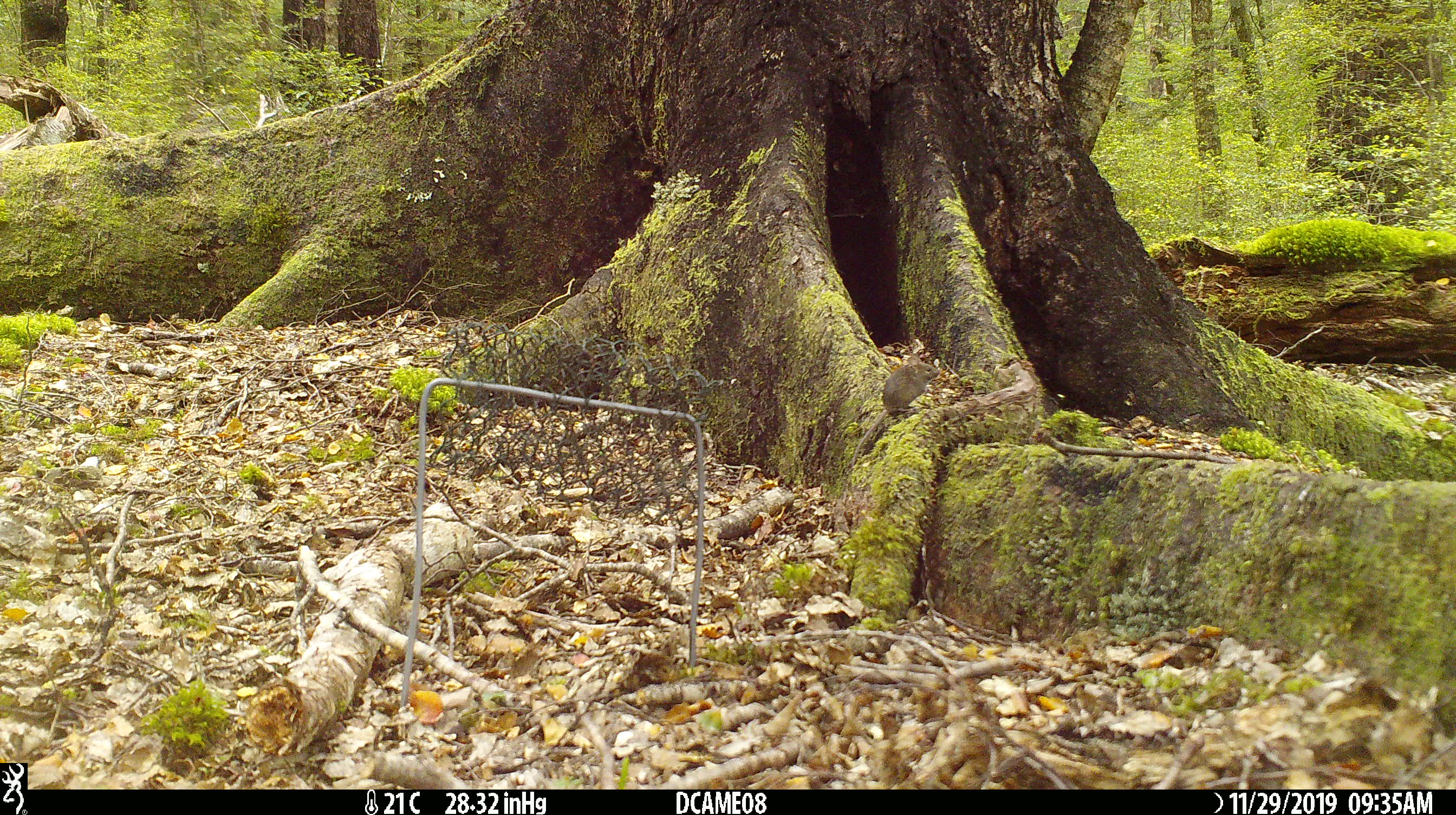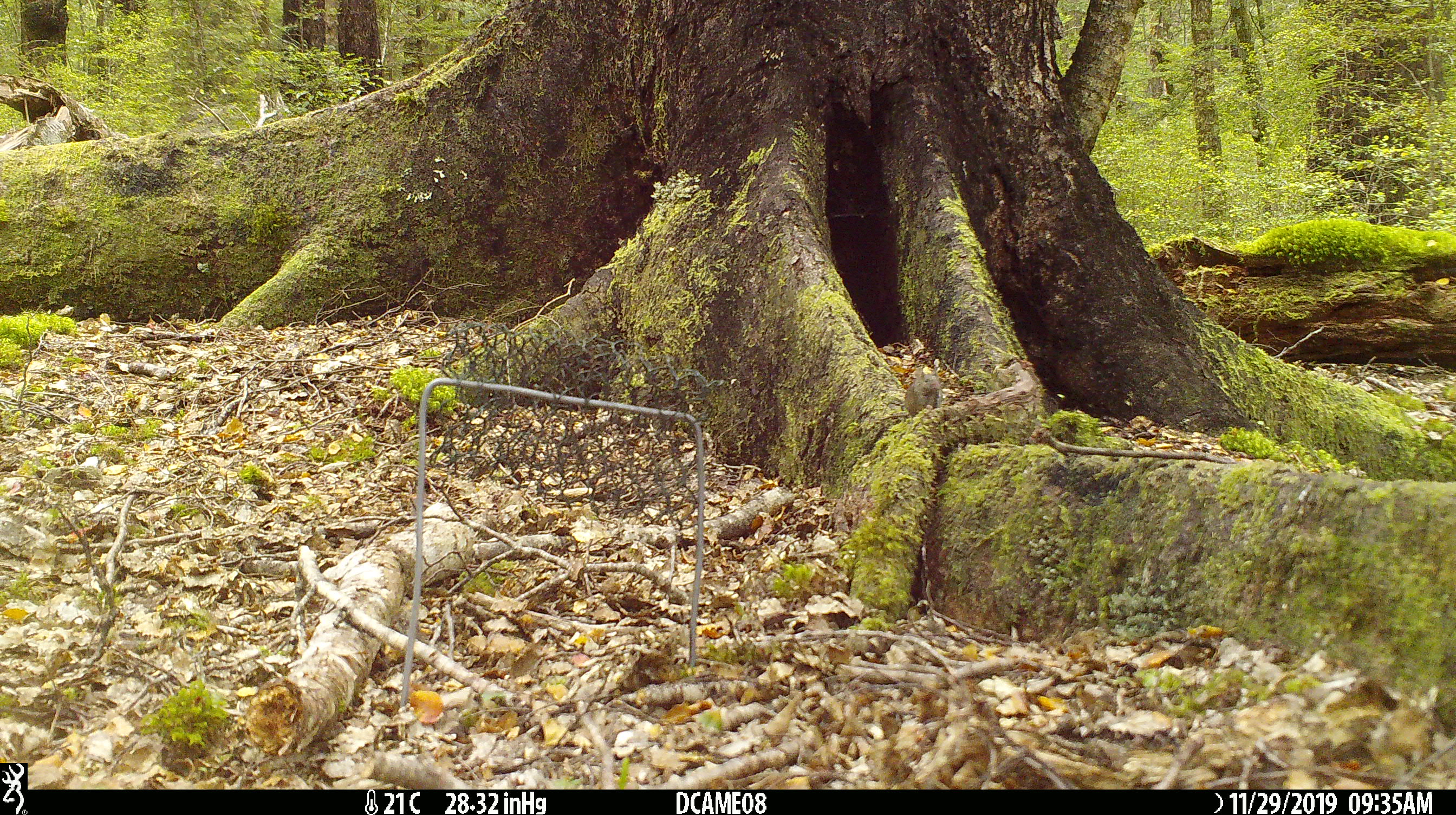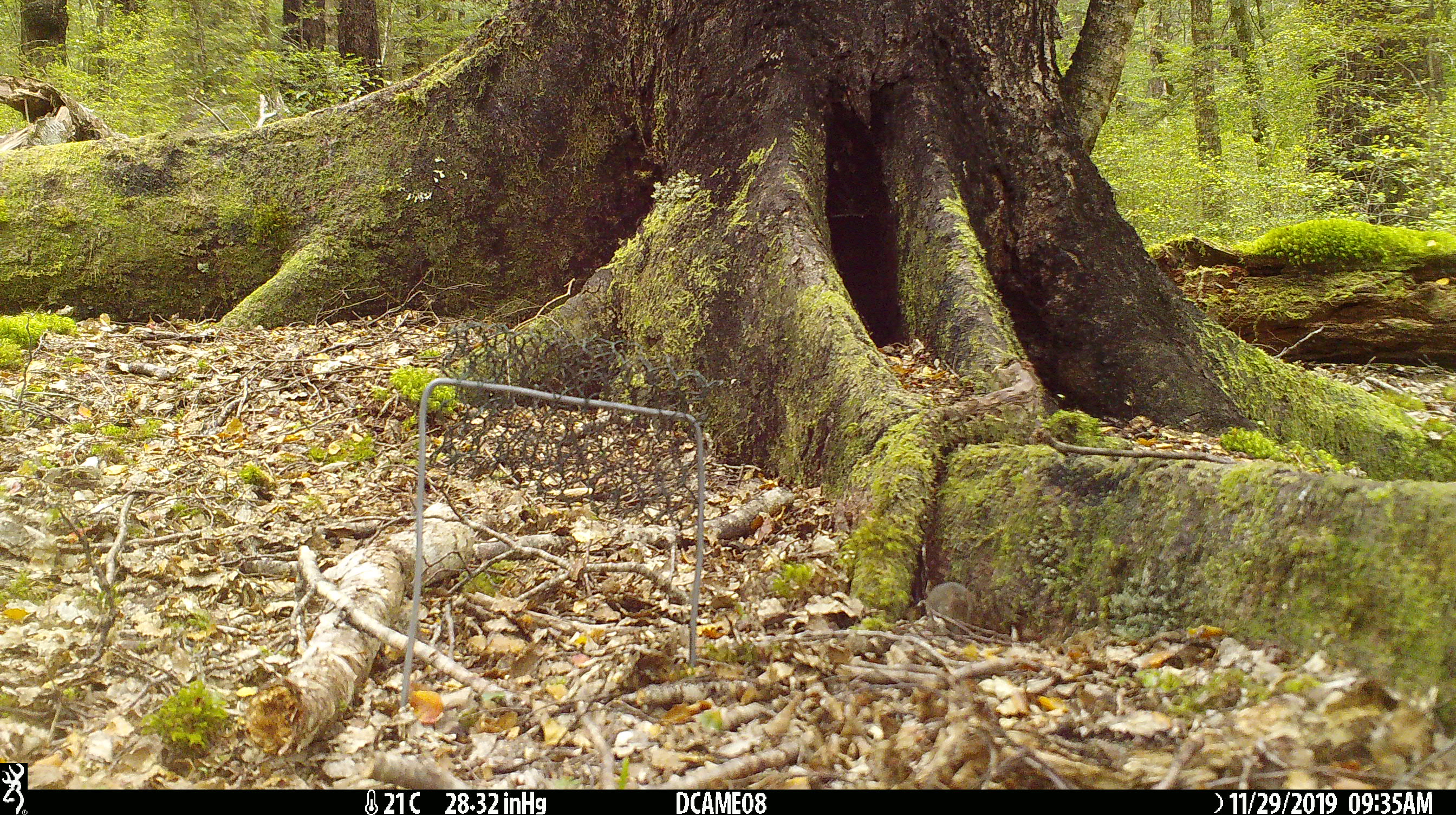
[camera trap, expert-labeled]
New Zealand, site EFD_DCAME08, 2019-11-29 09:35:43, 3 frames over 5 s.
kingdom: Animalia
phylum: Chordata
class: Mammalia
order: Rodentia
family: Muridae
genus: Mus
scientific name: Mus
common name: mouse